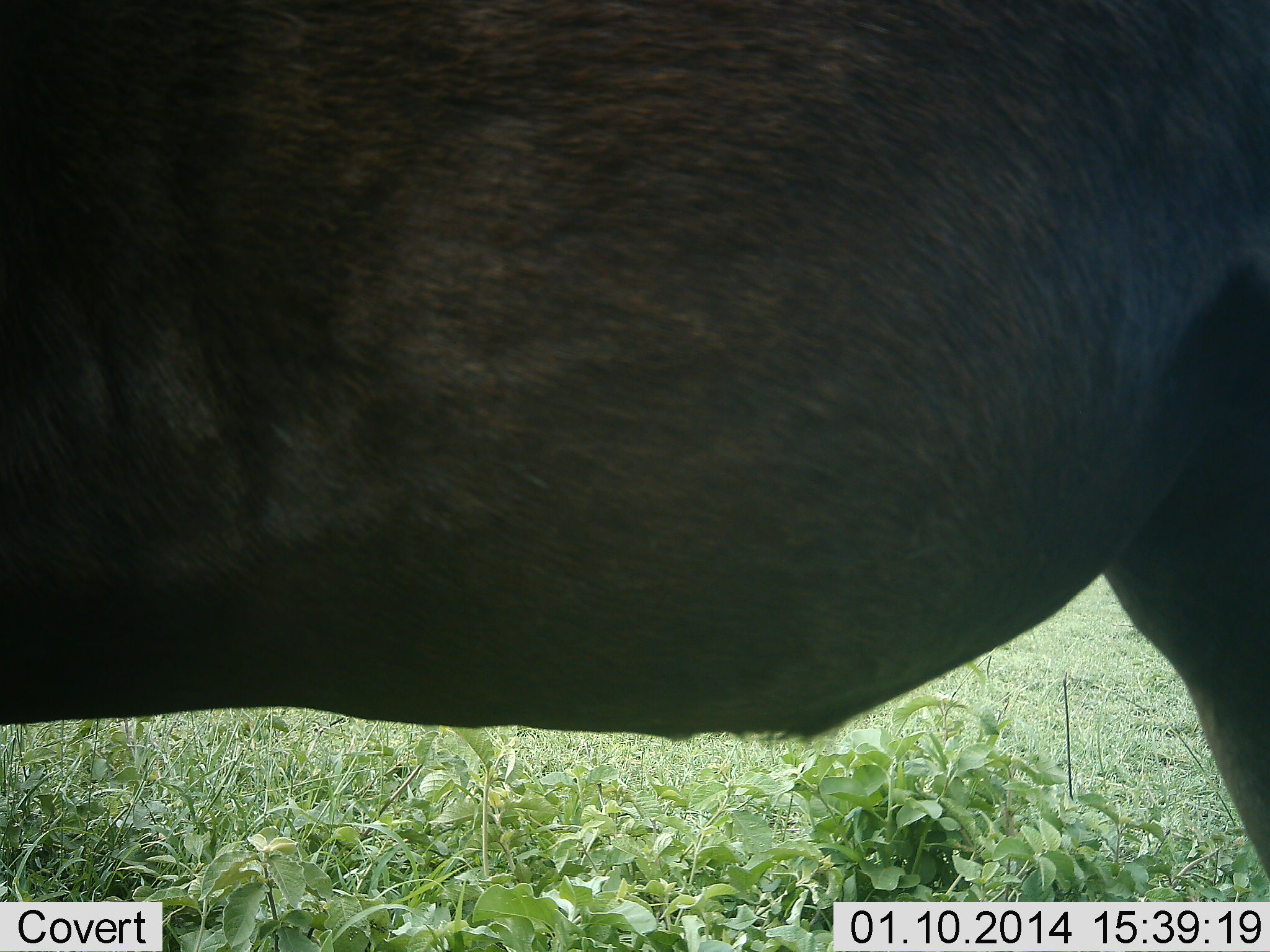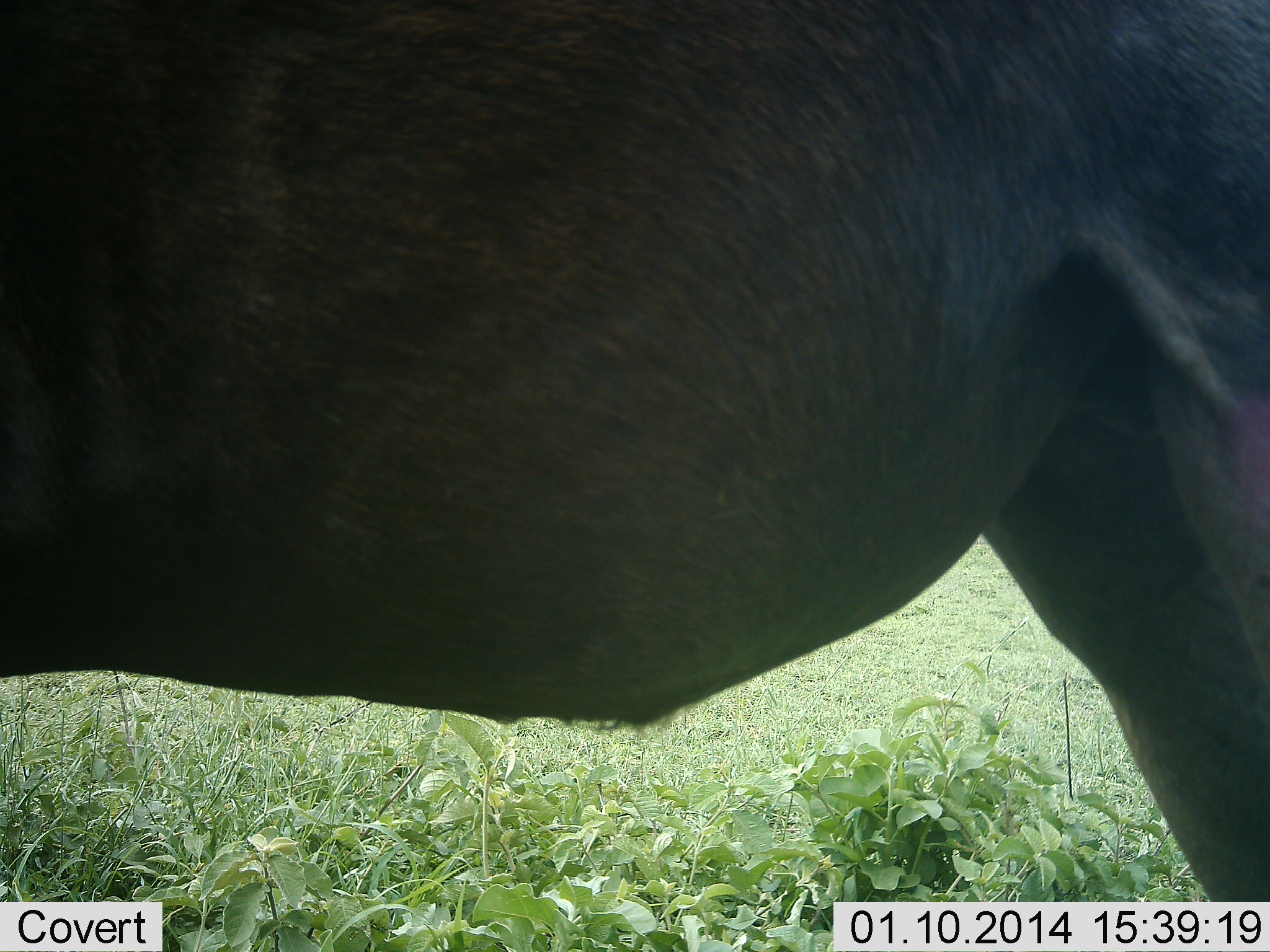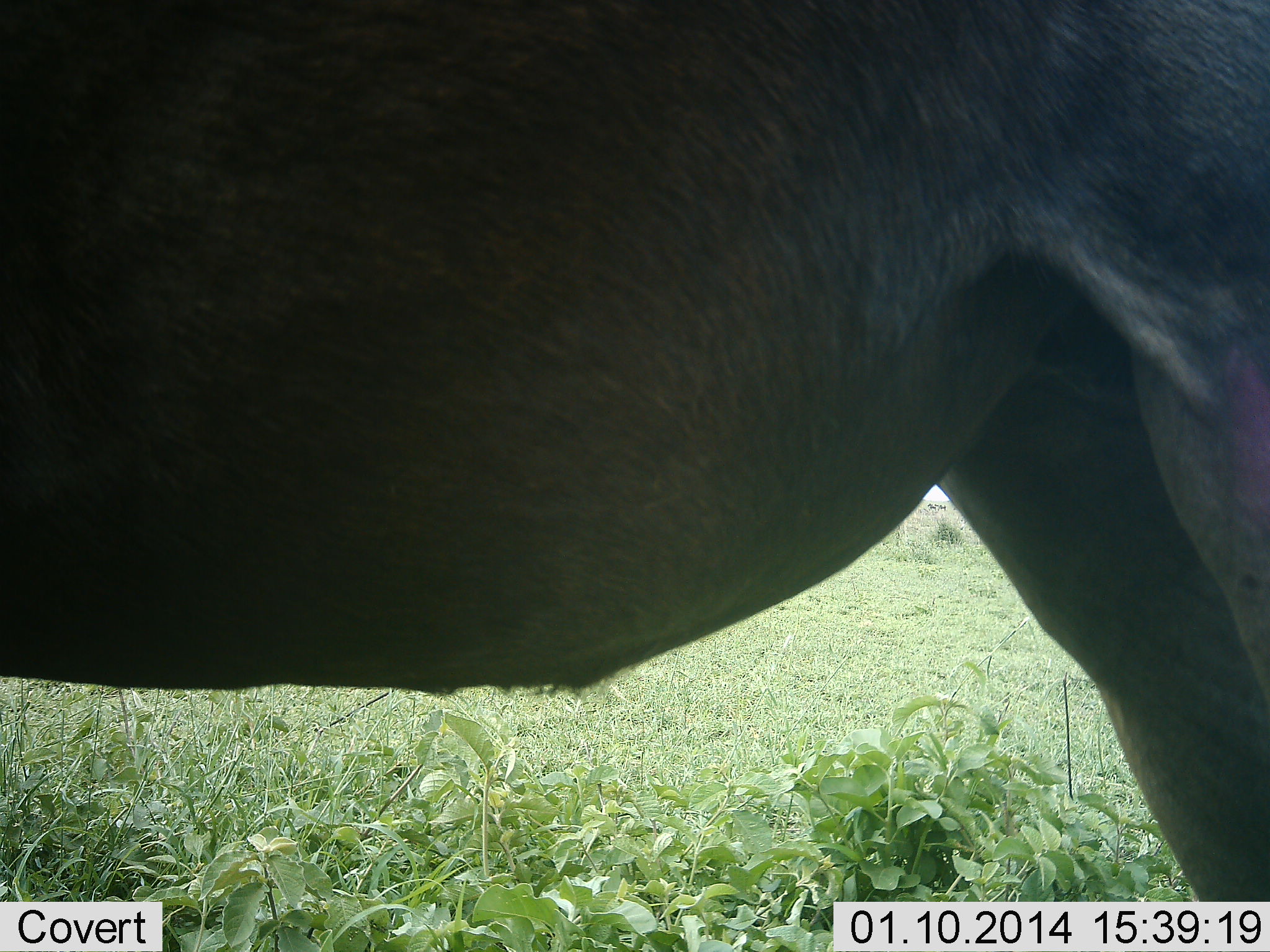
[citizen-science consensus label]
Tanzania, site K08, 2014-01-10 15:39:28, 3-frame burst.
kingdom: Animalia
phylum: Chordata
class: Mammalia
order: Artiodactyla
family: Bovidae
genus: Connochaetes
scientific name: Connochaetes taurinus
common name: blue wildebeest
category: wildebeest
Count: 1.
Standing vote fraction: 100%.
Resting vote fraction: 0%.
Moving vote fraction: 0%.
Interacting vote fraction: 0%.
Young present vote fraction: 0%.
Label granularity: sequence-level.